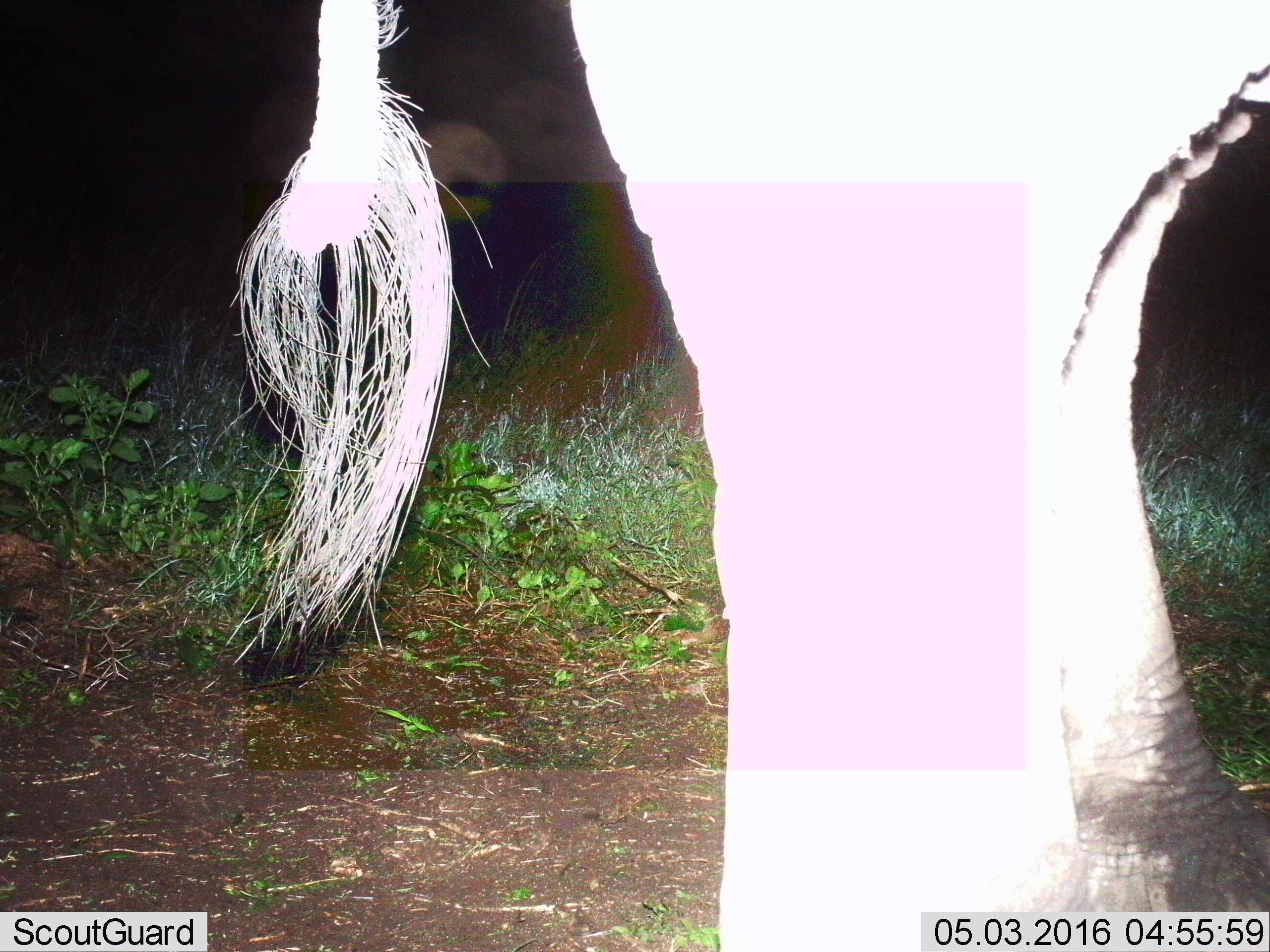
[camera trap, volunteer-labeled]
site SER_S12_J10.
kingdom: Animalia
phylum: Chordata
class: Mammalia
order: Proboscidea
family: Elephantidae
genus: Loxodonta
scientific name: Loxodonta africana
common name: african bush elephant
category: elephant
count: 1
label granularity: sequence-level